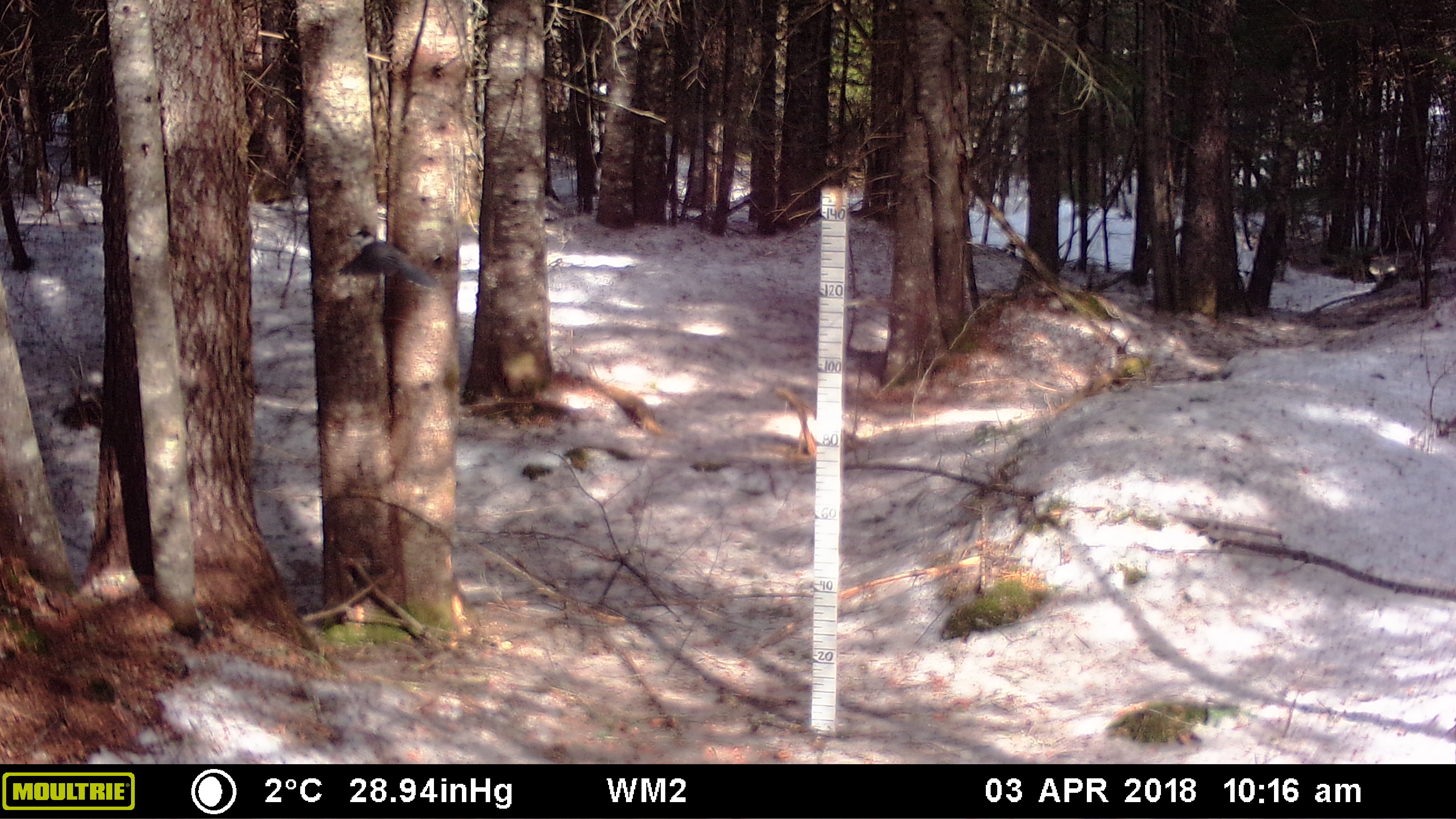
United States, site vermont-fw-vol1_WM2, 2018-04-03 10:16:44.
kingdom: Animalia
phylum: Chordata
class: Aves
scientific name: Aves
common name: bird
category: bird sp.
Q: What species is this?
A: Bird sp. (bird) (Aves).